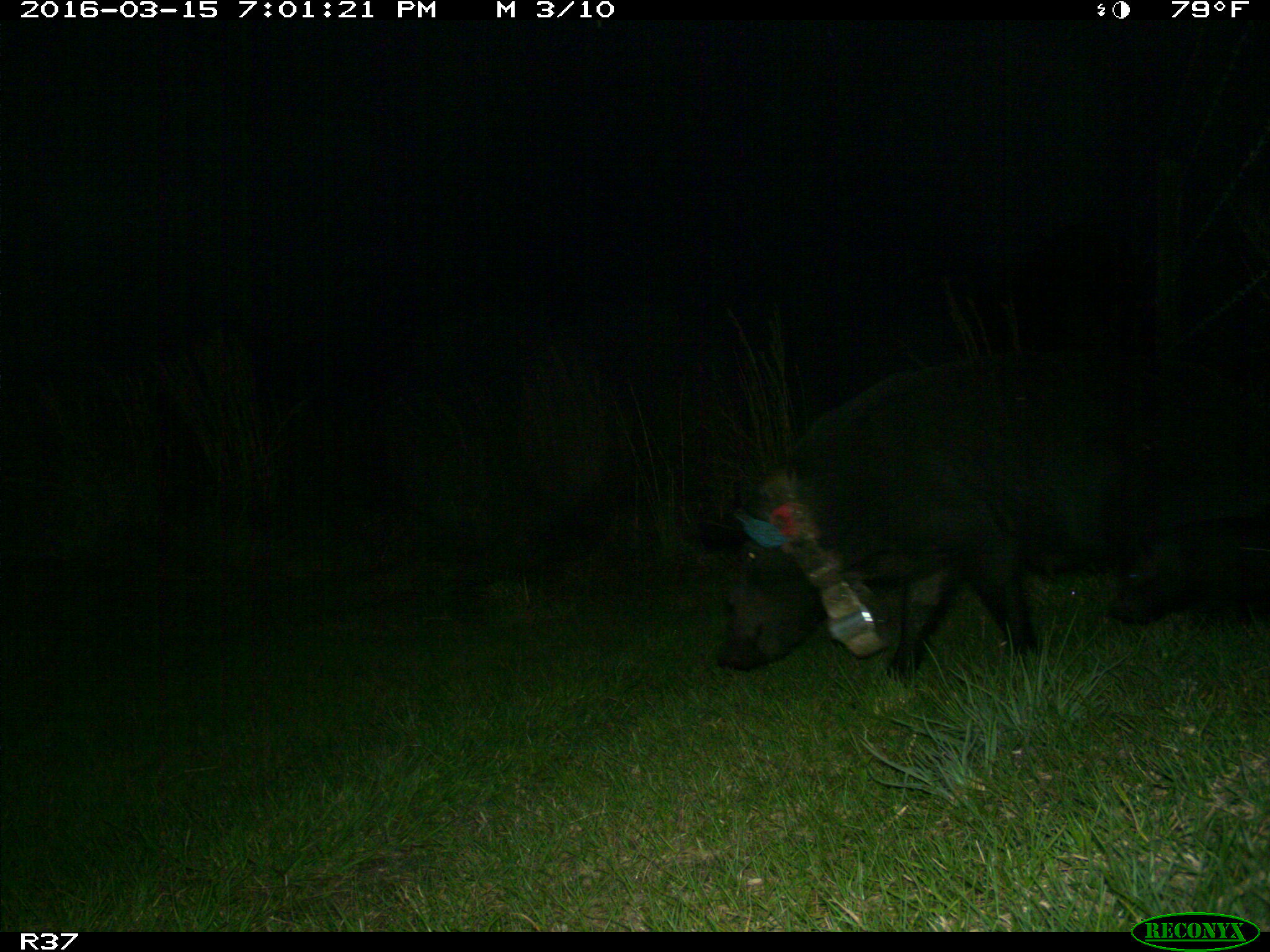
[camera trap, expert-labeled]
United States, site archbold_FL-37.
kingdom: Animalia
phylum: Chordata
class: Mammalia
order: Artiodactyla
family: Suidae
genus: Sus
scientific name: Sus scrofa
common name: wild boar